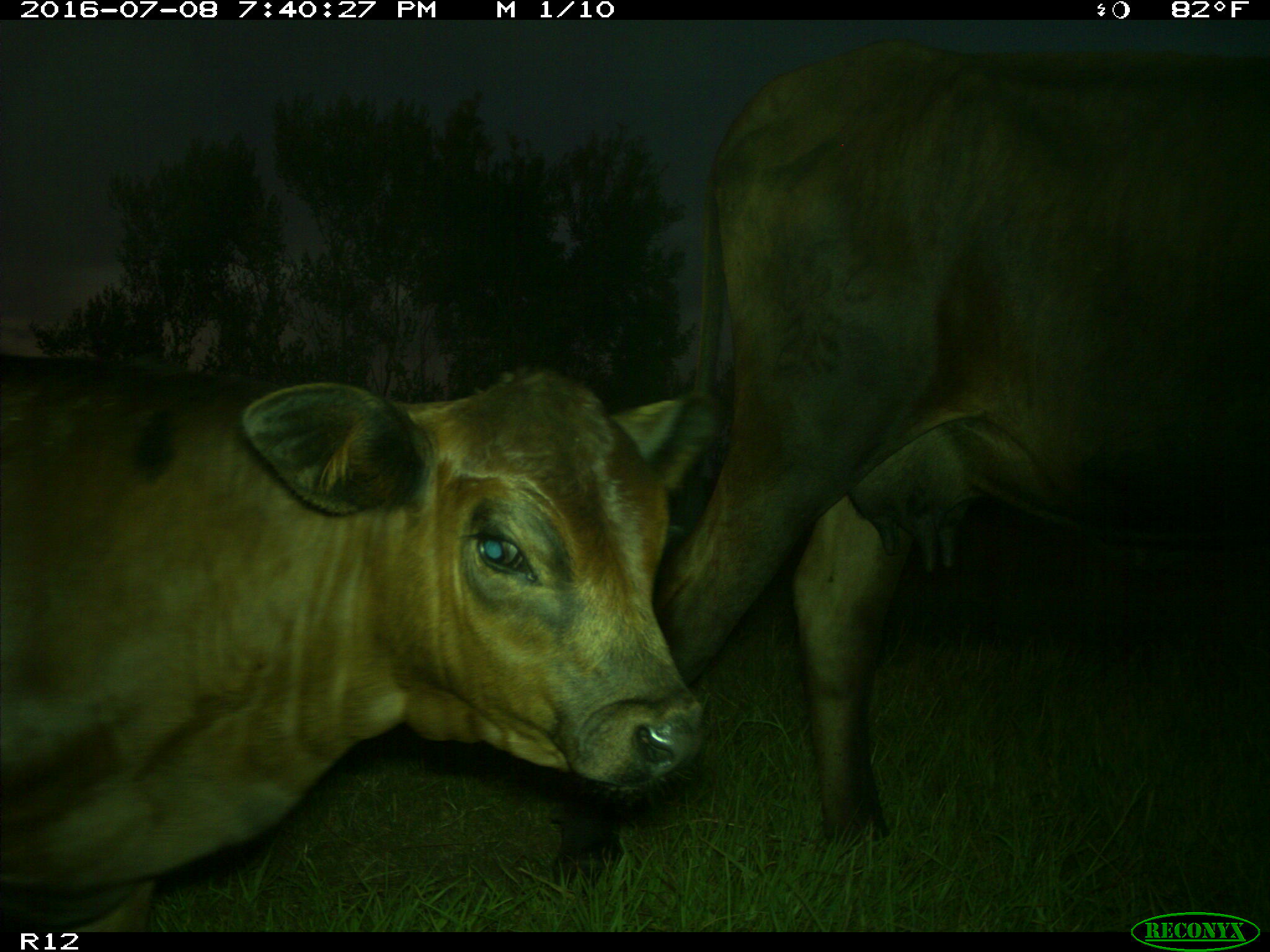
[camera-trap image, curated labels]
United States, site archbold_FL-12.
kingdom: Animalia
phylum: Chordata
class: Mammalia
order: Artiodactyla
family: Bovidae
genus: Bos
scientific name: Bos taurus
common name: domestic cow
Bos taurus (domestic cow).